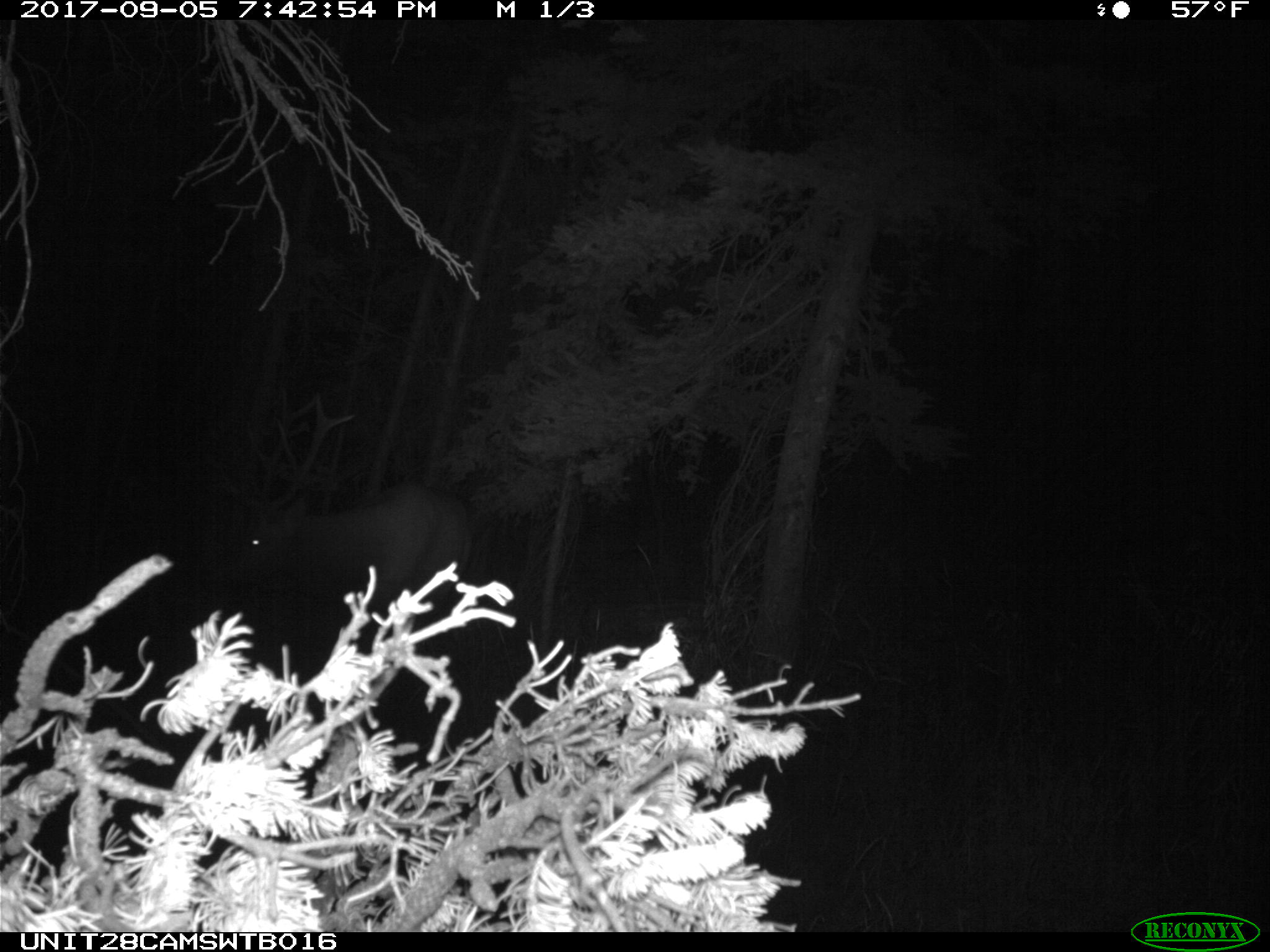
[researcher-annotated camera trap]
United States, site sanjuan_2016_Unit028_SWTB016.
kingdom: Animalia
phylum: Chordata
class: Mammalia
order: Artiodactyla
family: Cervidae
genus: Cervus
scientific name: Cervus elaphus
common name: red deer